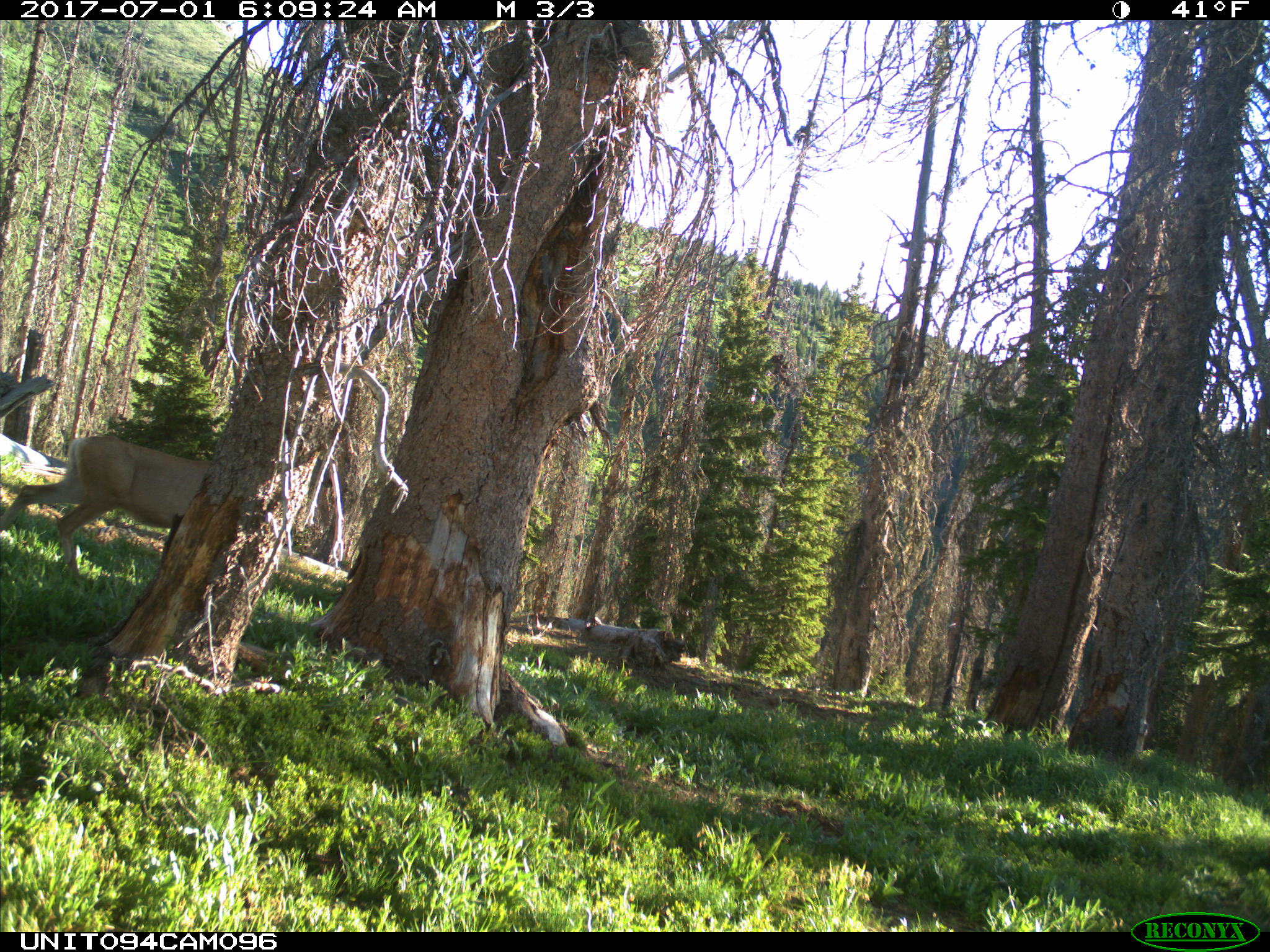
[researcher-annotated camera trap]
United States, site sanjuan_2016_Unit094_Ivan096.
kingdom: Animalia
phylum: Chordata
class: Mammalia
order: Artiodactyla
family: Cervidae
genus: Odocoileus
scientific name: Odocoileus hemionus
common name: mule deer